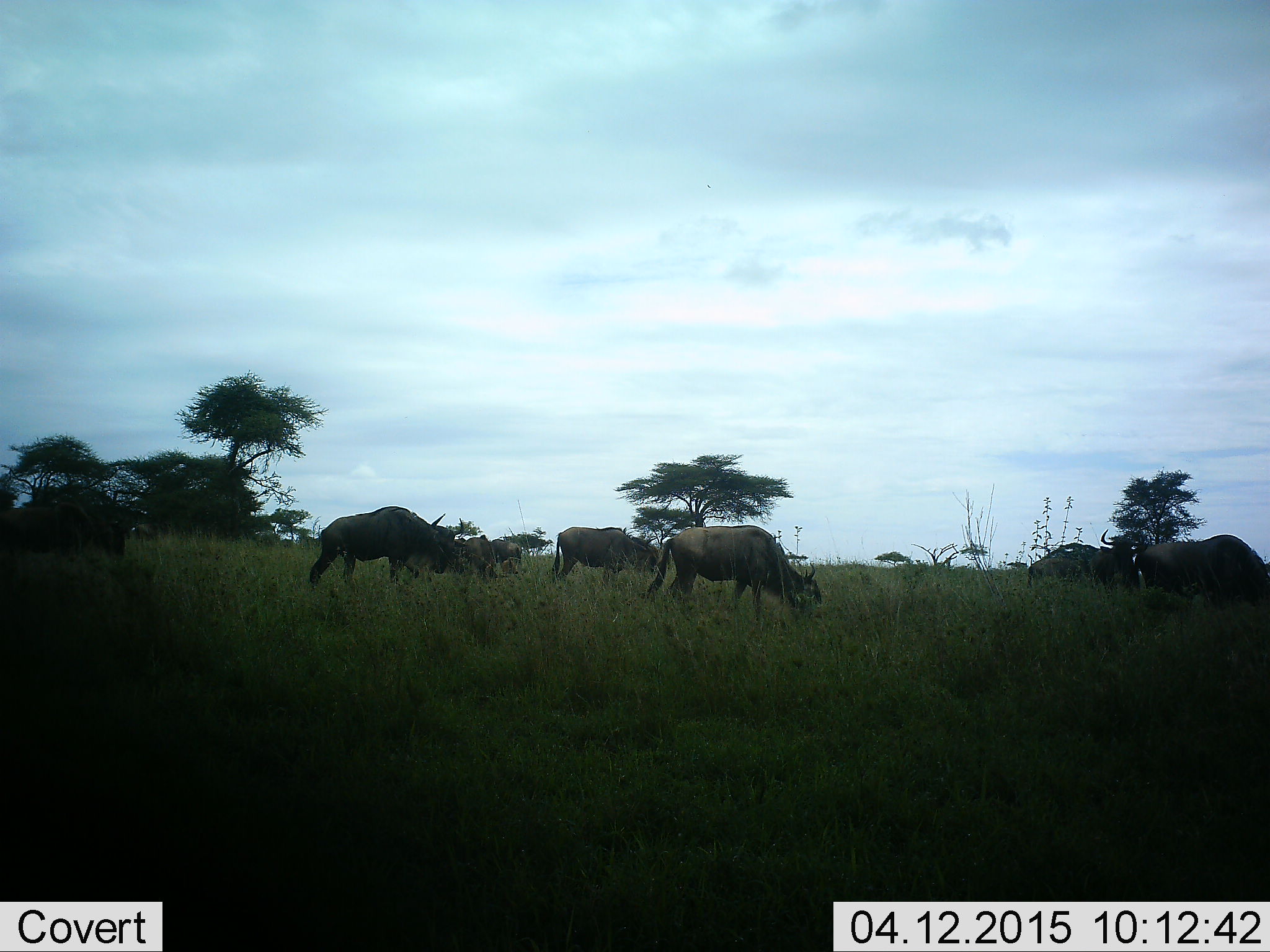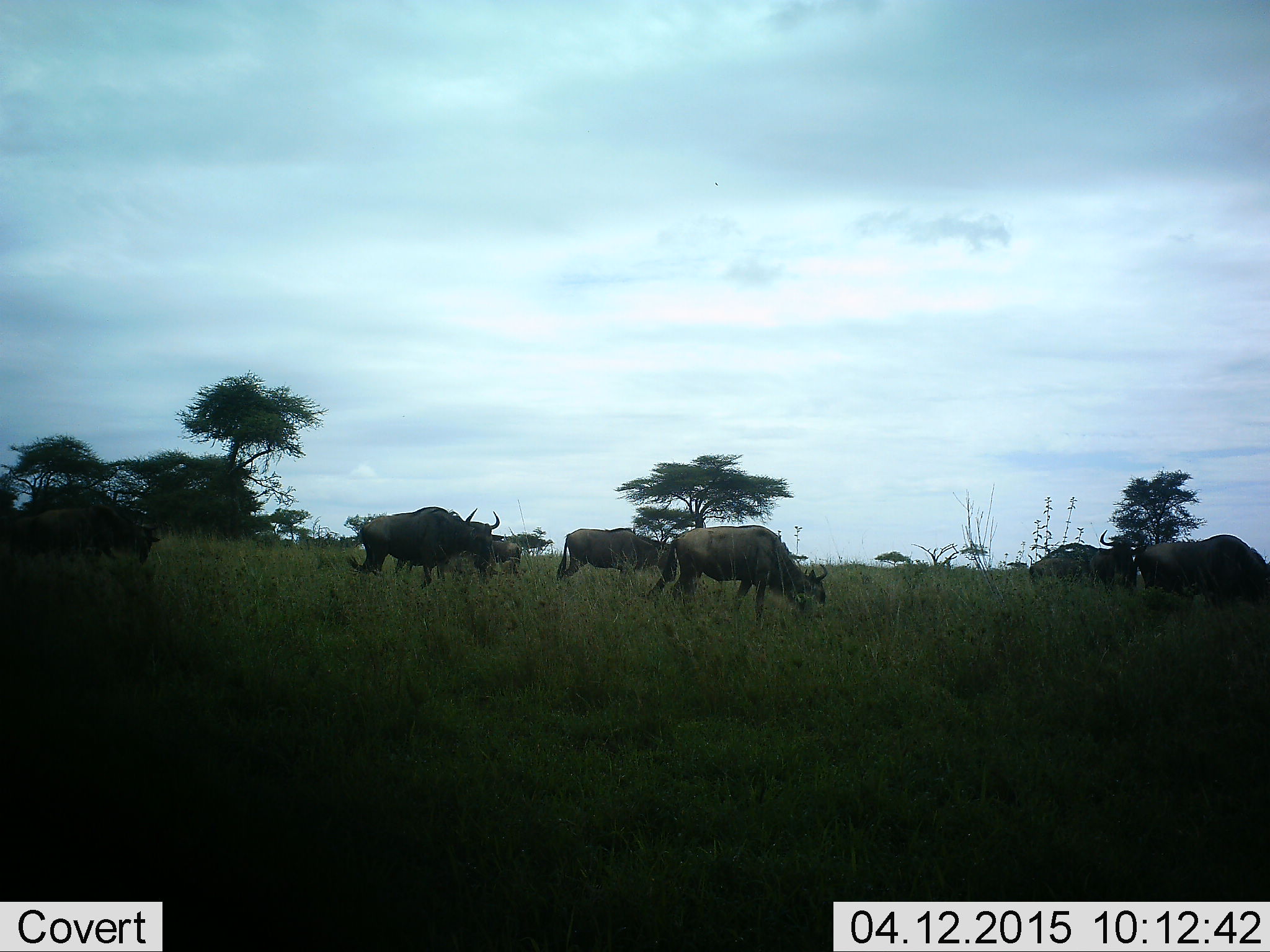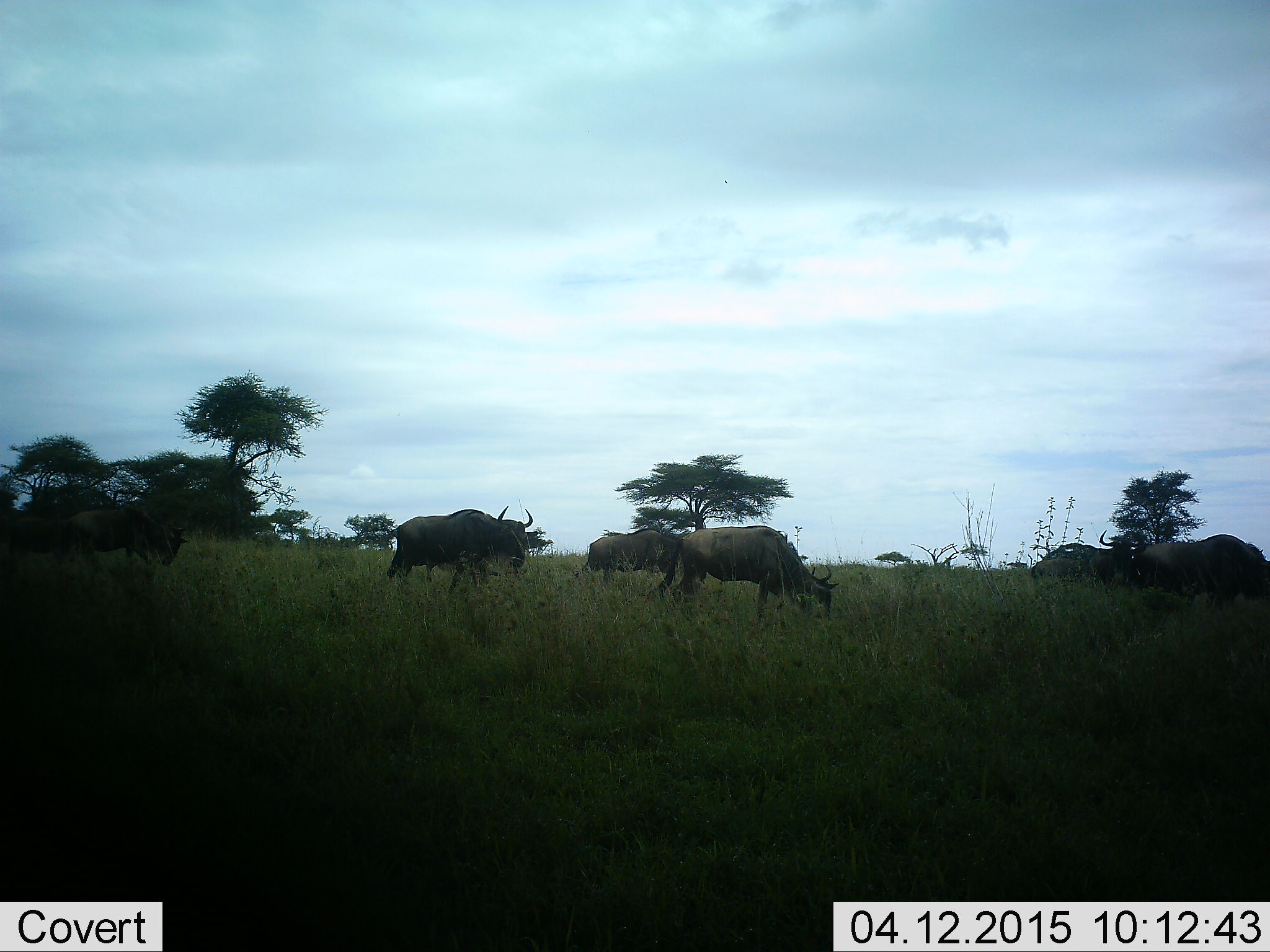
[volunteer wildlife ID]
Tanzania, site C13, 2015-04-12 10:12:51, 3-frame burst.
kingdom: Animalia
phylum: Chordata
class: Mammalia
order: Artiodactyla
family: Bovidae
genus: Connochaetes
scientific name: Connochaetes taurinus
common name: blue wildebeest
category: wildebeest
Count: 7.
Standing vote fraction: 40%.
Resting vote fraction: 0%.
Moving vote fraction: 50%.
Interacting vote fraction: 0%.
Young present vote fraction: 0%.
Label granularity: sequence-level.